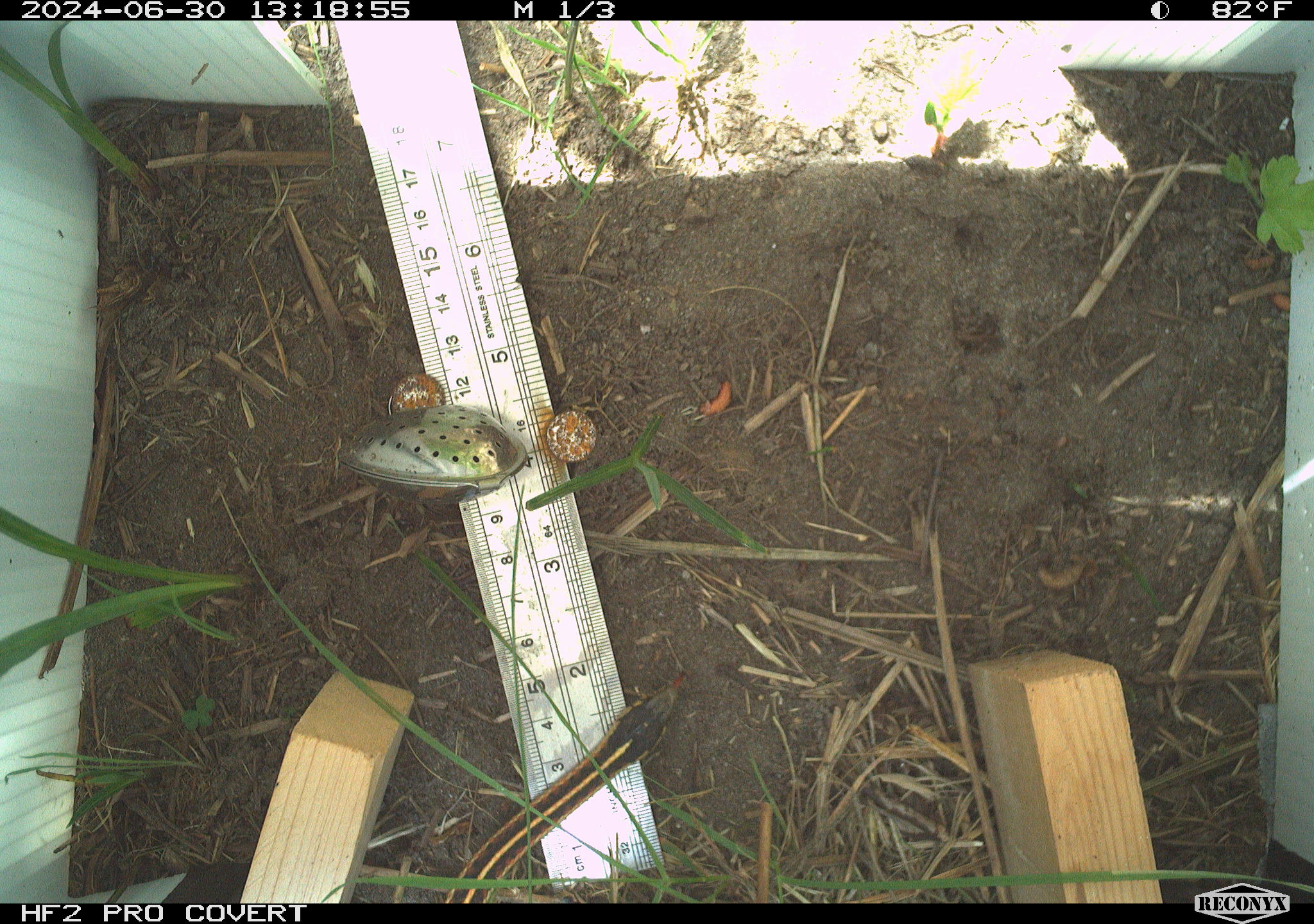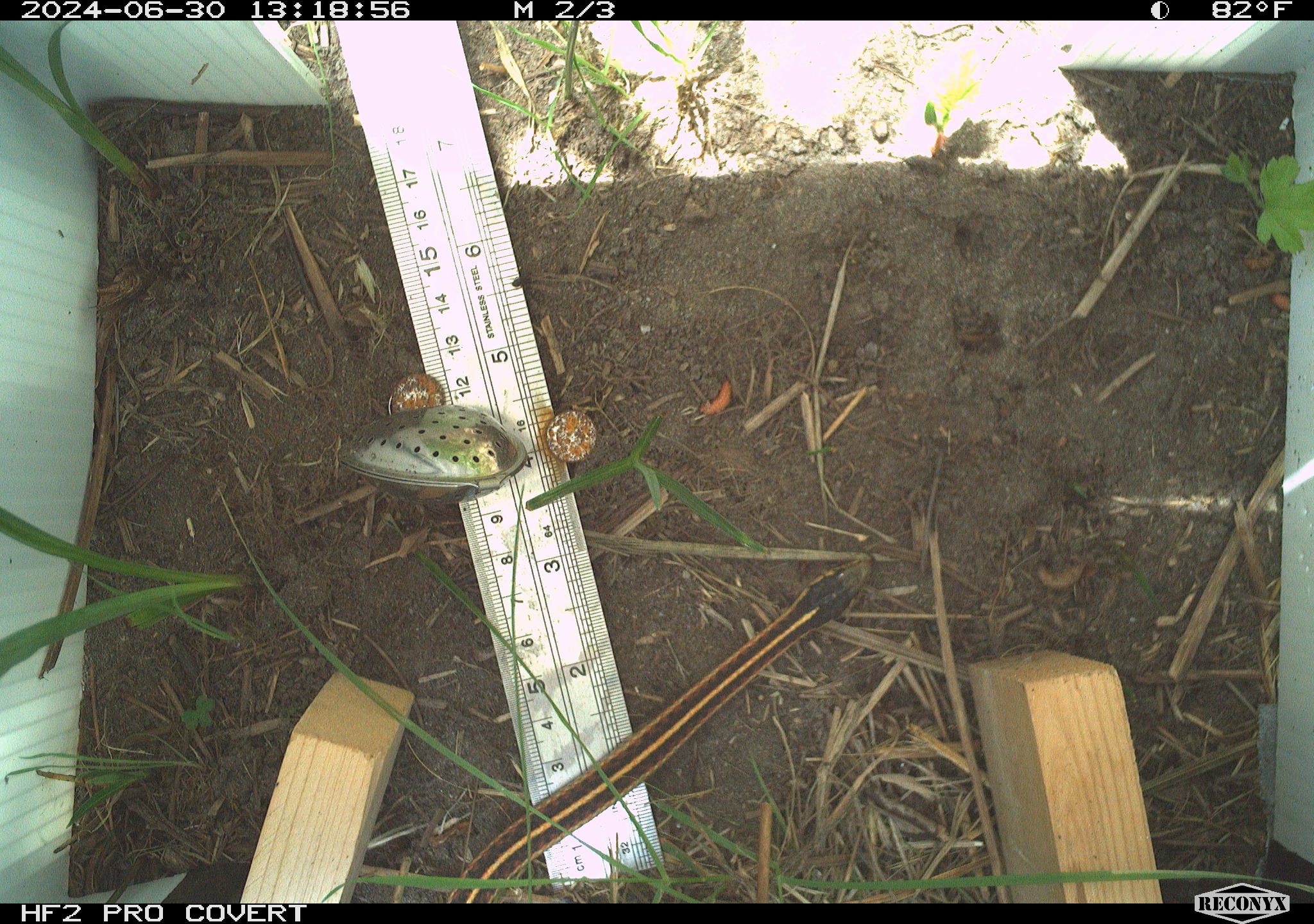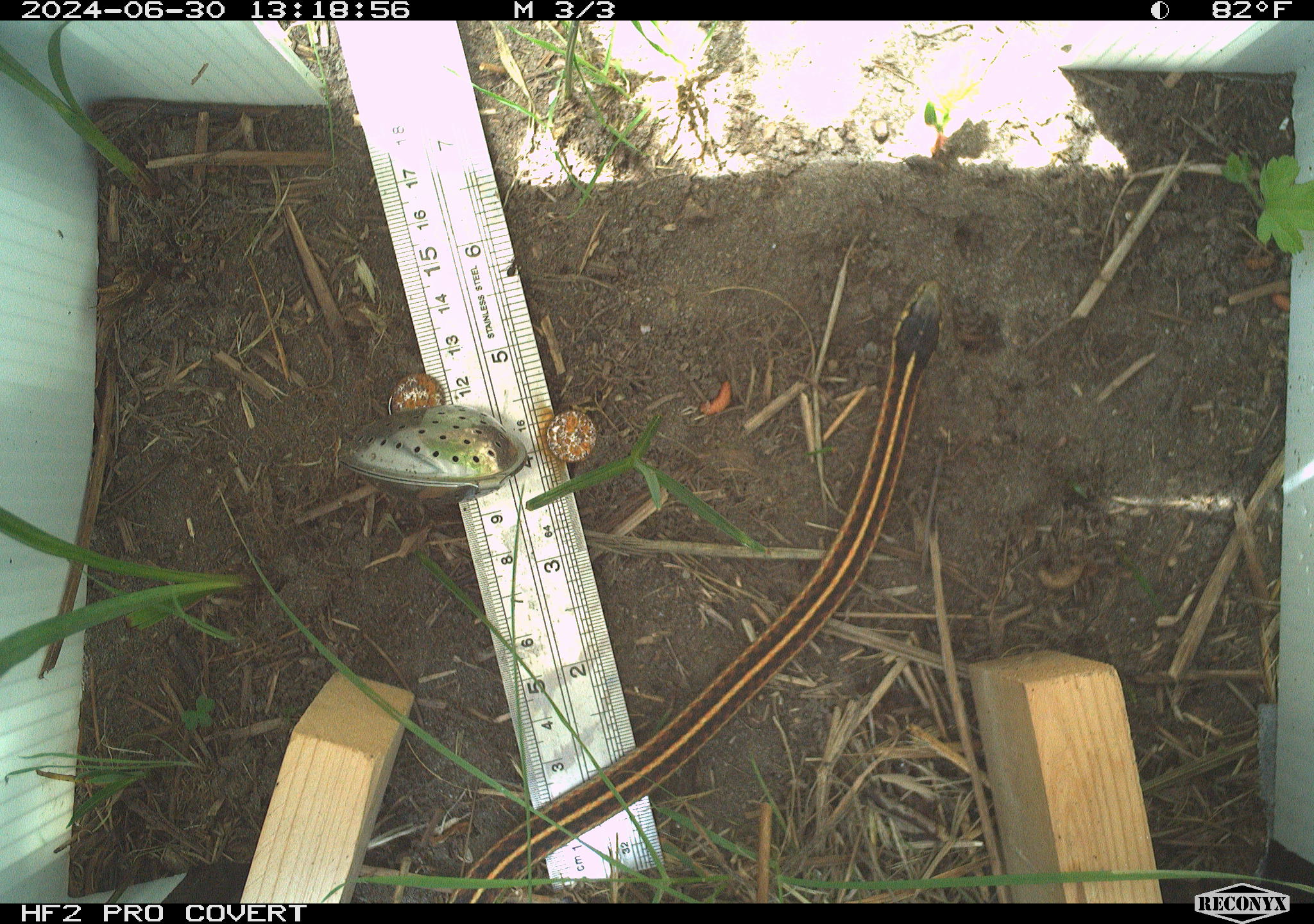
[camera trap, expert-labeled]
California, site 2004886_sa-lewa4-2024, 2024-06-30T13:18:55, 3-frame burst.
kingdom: Animalia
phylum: Chordata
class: Reptilia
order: Squamata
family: Colubridae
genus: Thamnophis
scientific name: Thamnophis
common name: american gartersnakes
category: thamnophis species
Thamnophis species (american gartersnakes) (Thamnophis).